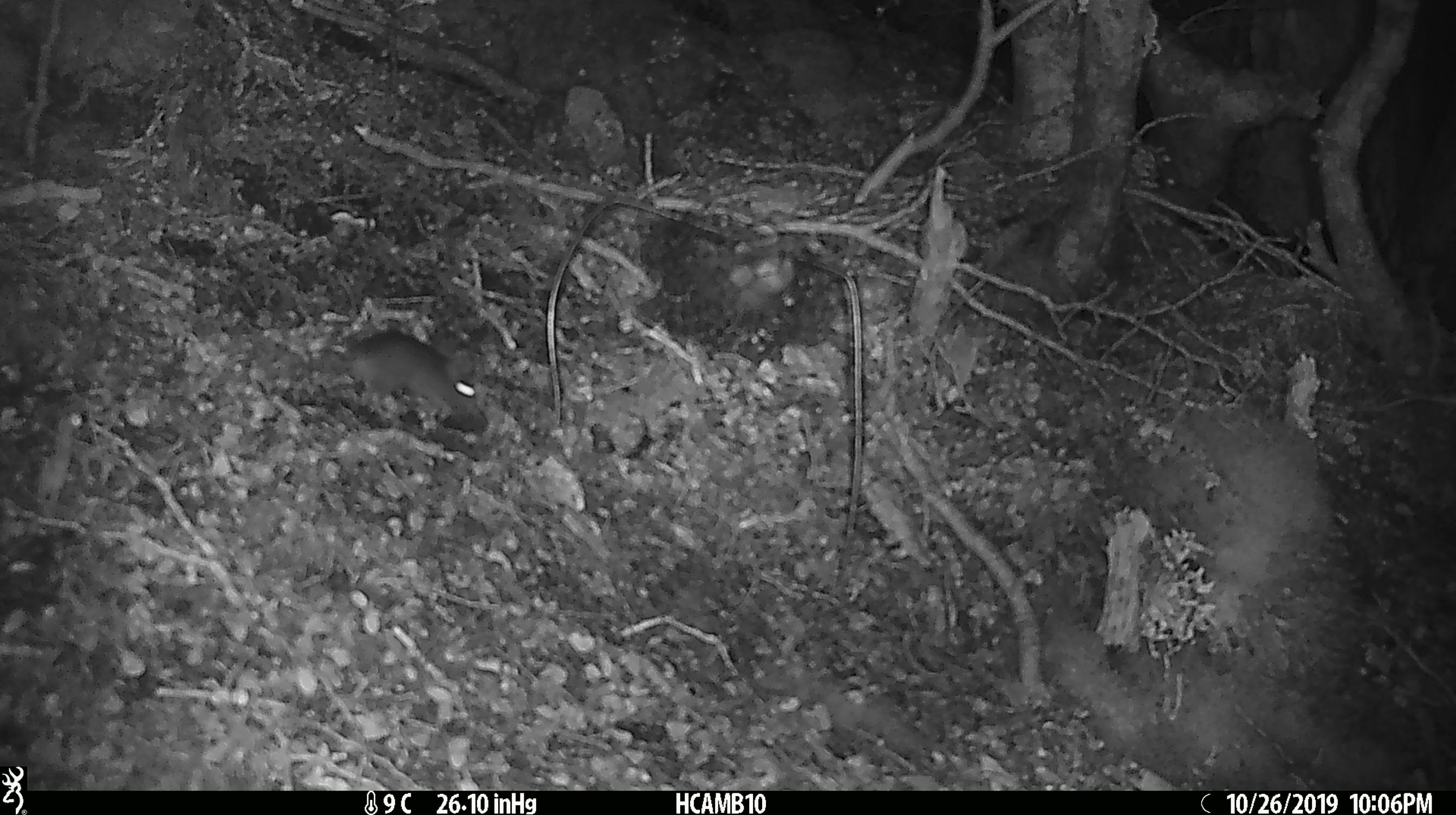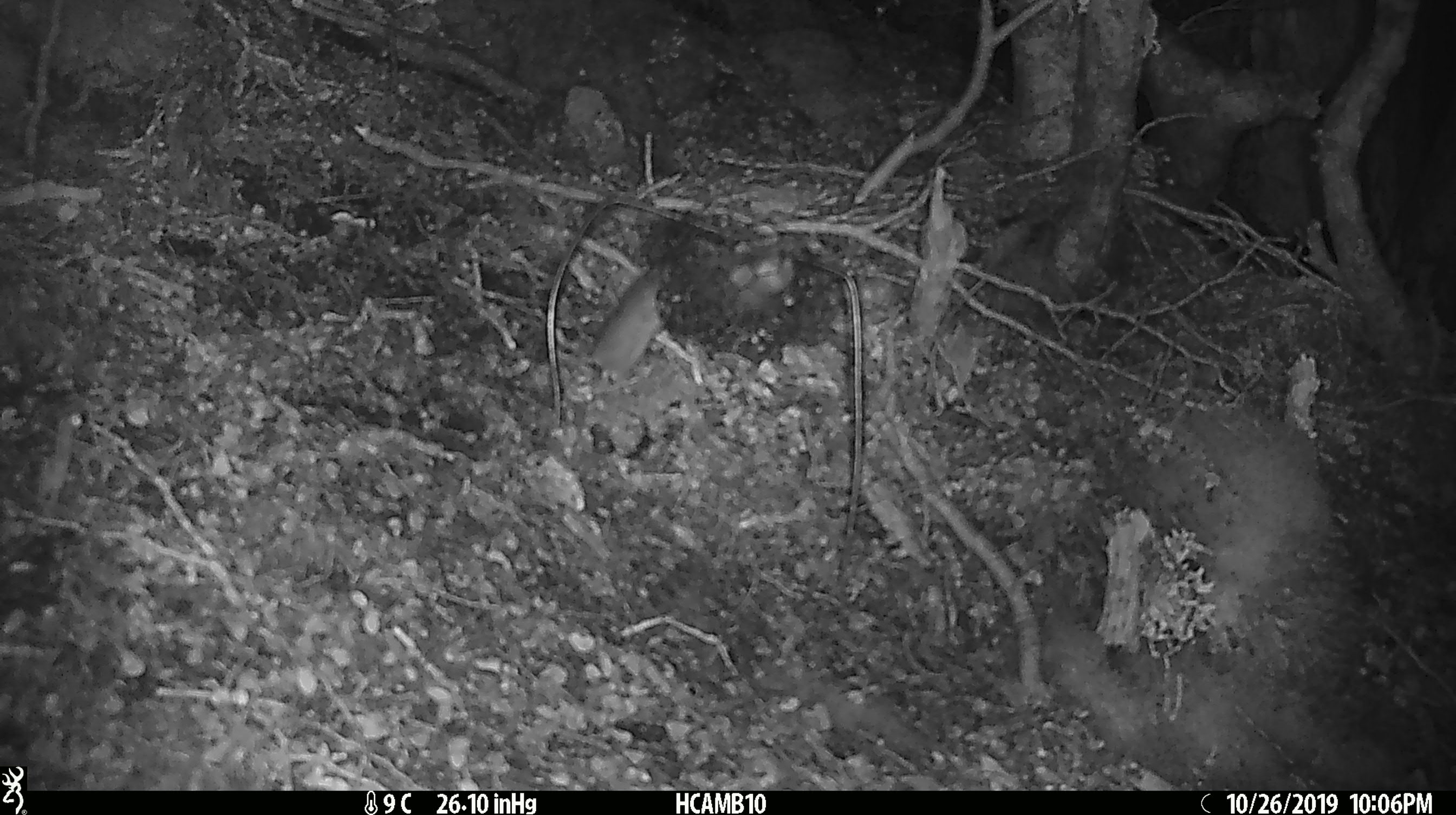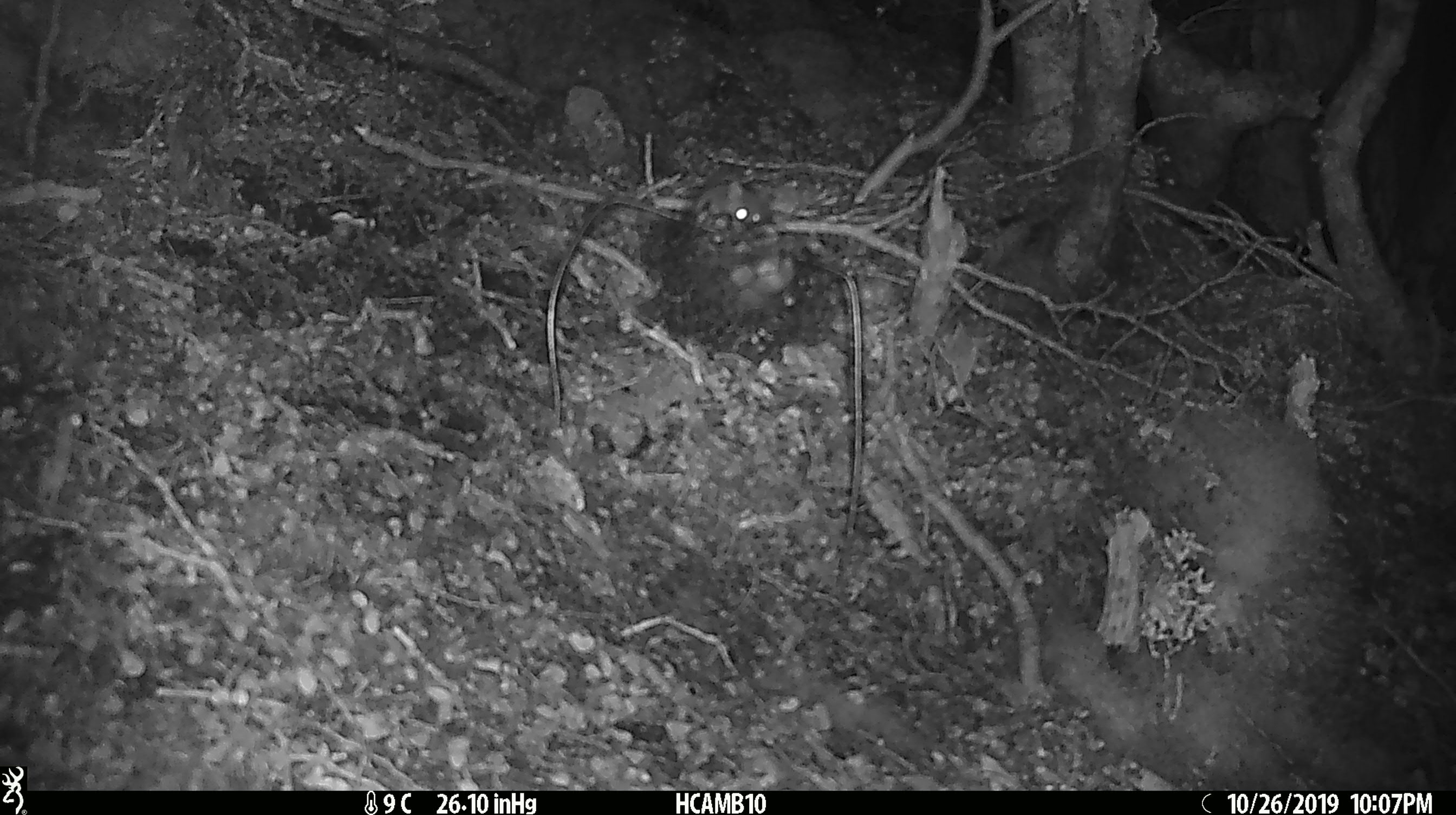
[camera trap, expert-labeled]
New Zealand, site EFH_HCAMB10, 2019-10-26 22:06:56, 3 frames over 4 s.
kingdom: Animalia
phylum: Chordata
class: Mammalia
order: Rodentia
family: Muridae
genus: Mus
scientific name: Mus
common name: mouse